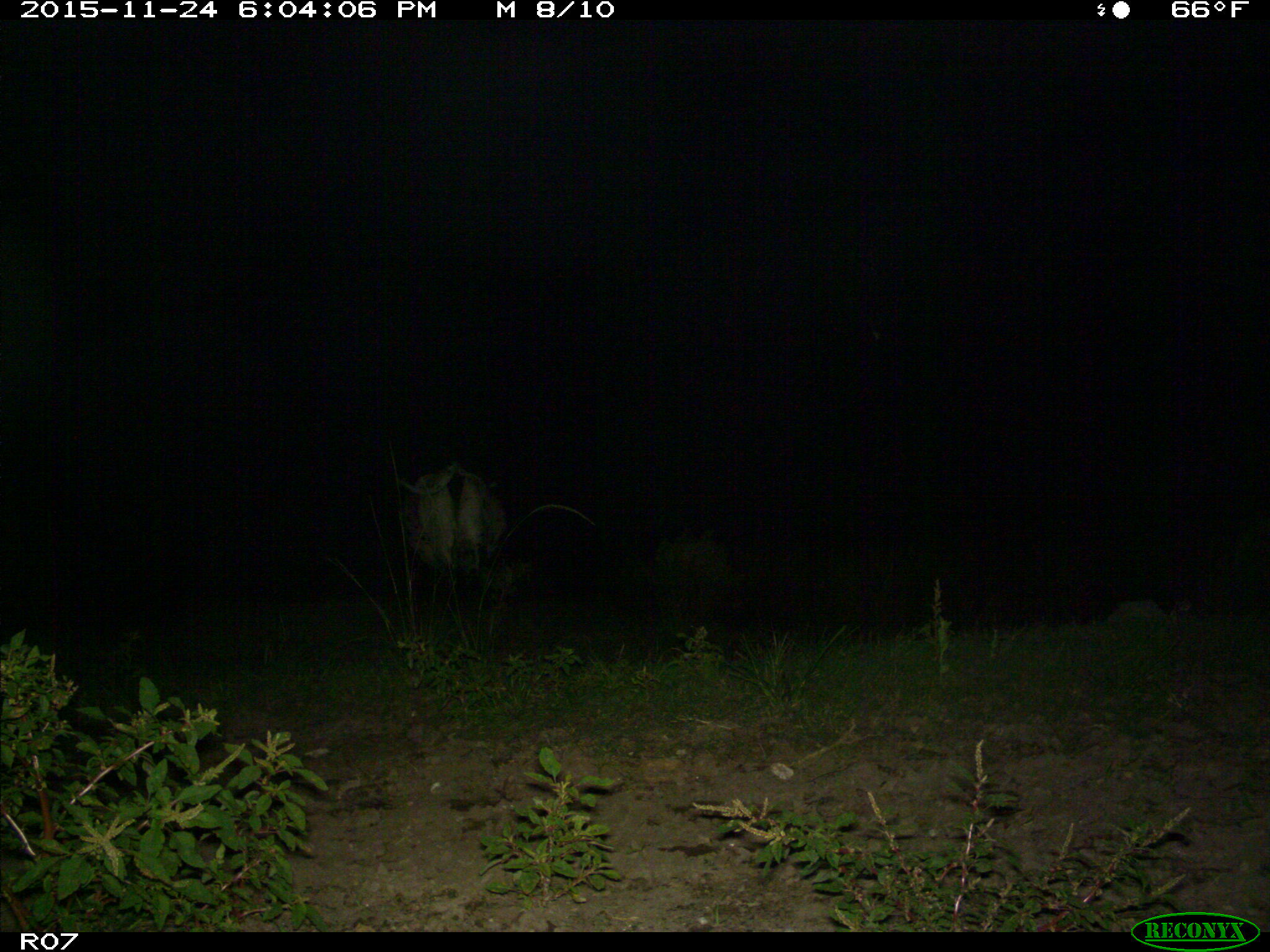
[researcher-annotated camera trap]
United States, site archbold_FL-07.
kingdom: Animalia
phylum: Chordata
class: Mammalia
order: Artiodactyla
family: Bovidae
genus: Bos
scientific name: Bos taurus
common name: domestic cow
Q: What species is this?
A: Bos taurus (domestic cow).